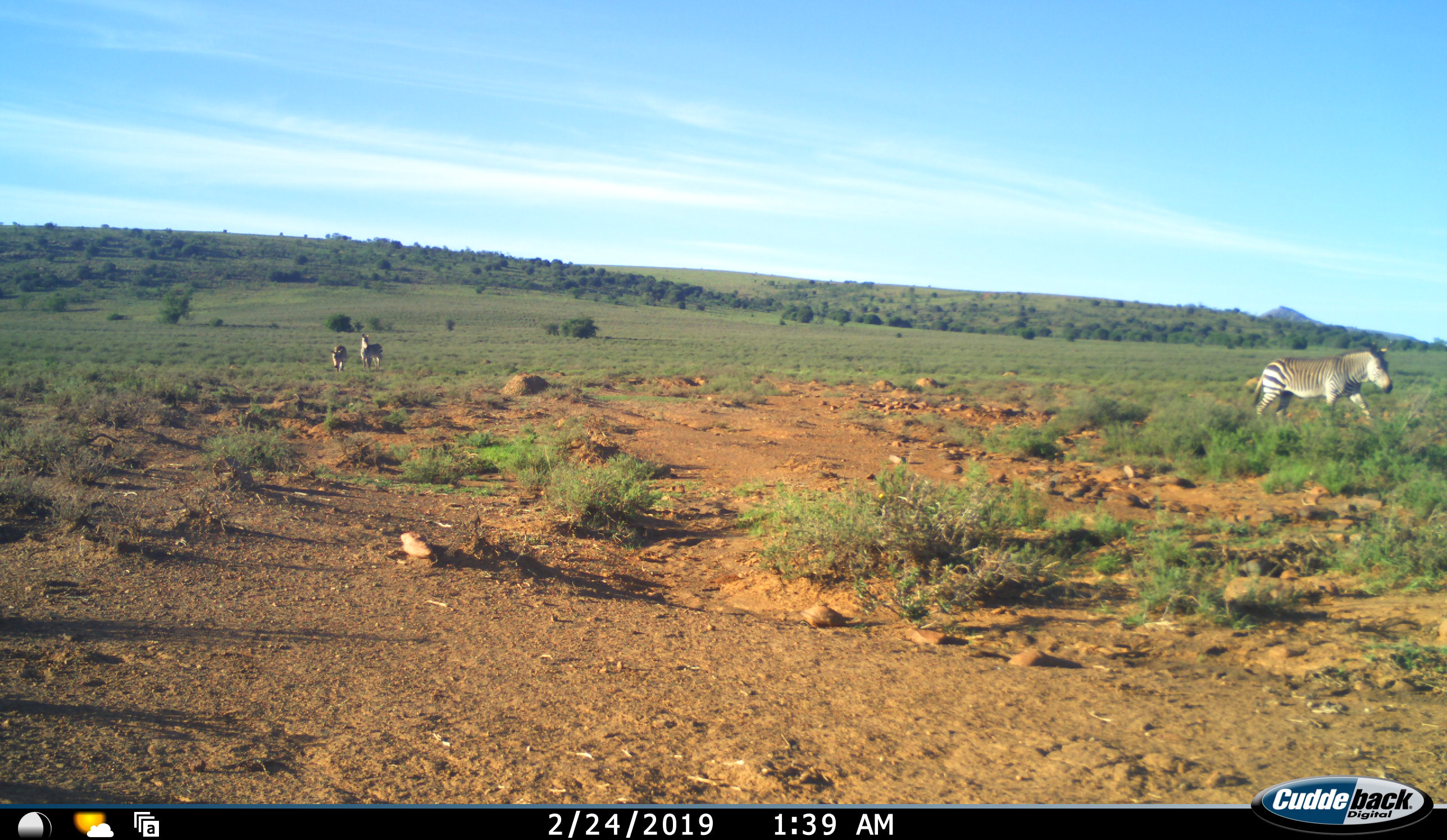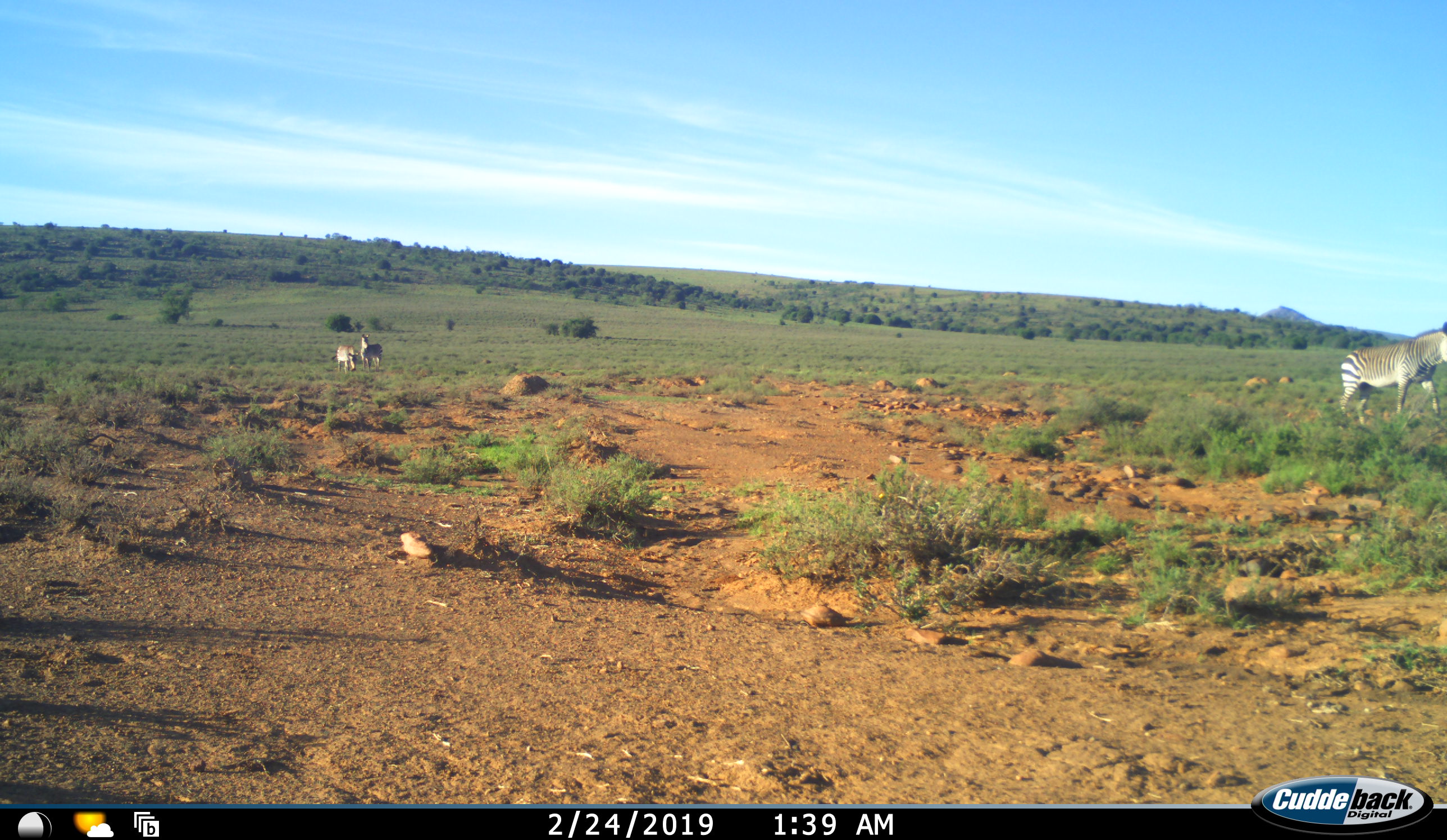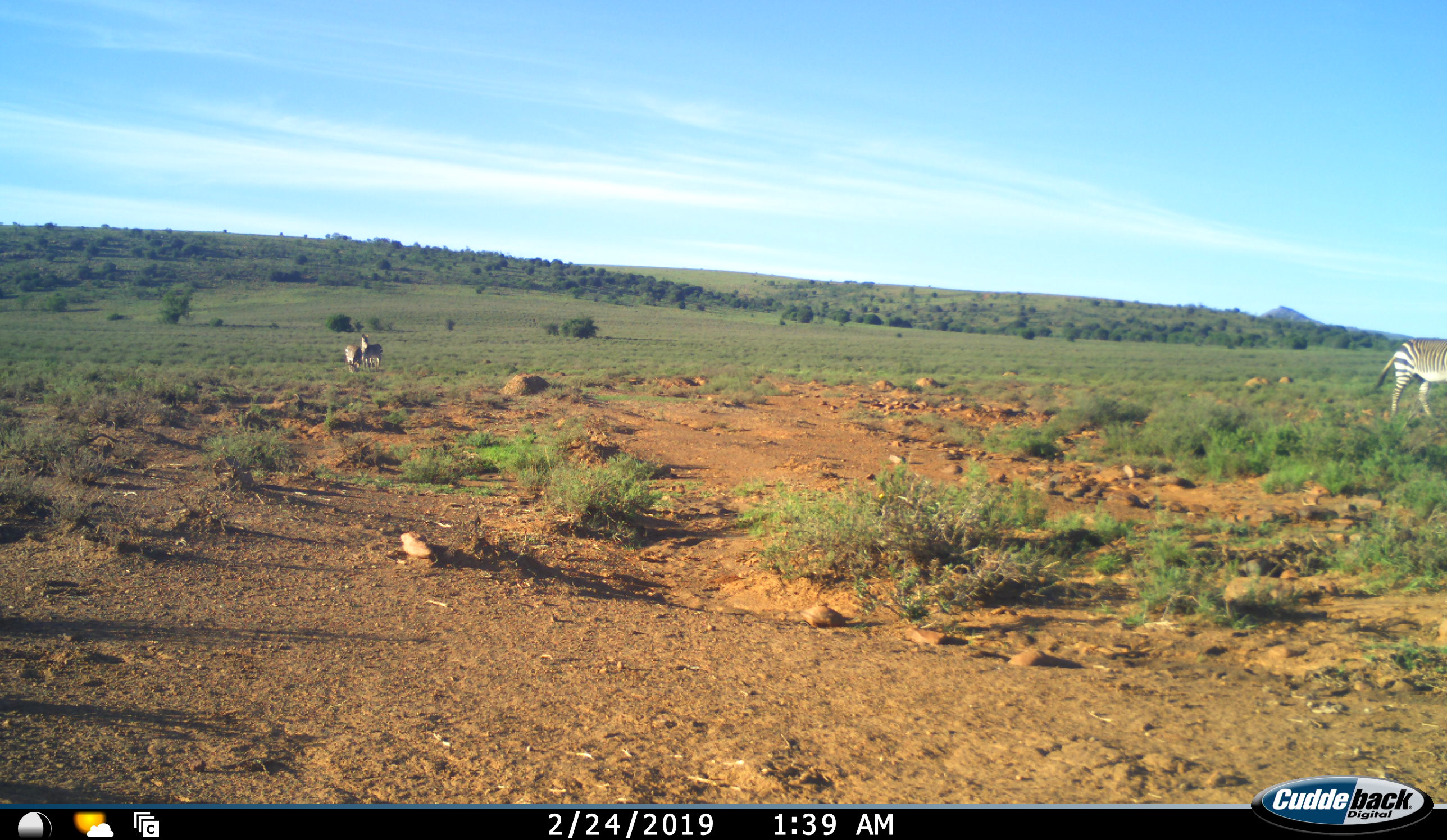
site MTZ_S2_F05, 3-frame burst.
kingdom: Animalia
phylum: Chordata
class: Mammalia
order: Perissodactyla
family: Equidae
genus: Equus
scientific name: Equus zebra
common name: mountain zebra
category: zebramountain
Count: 3.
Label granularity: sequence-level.